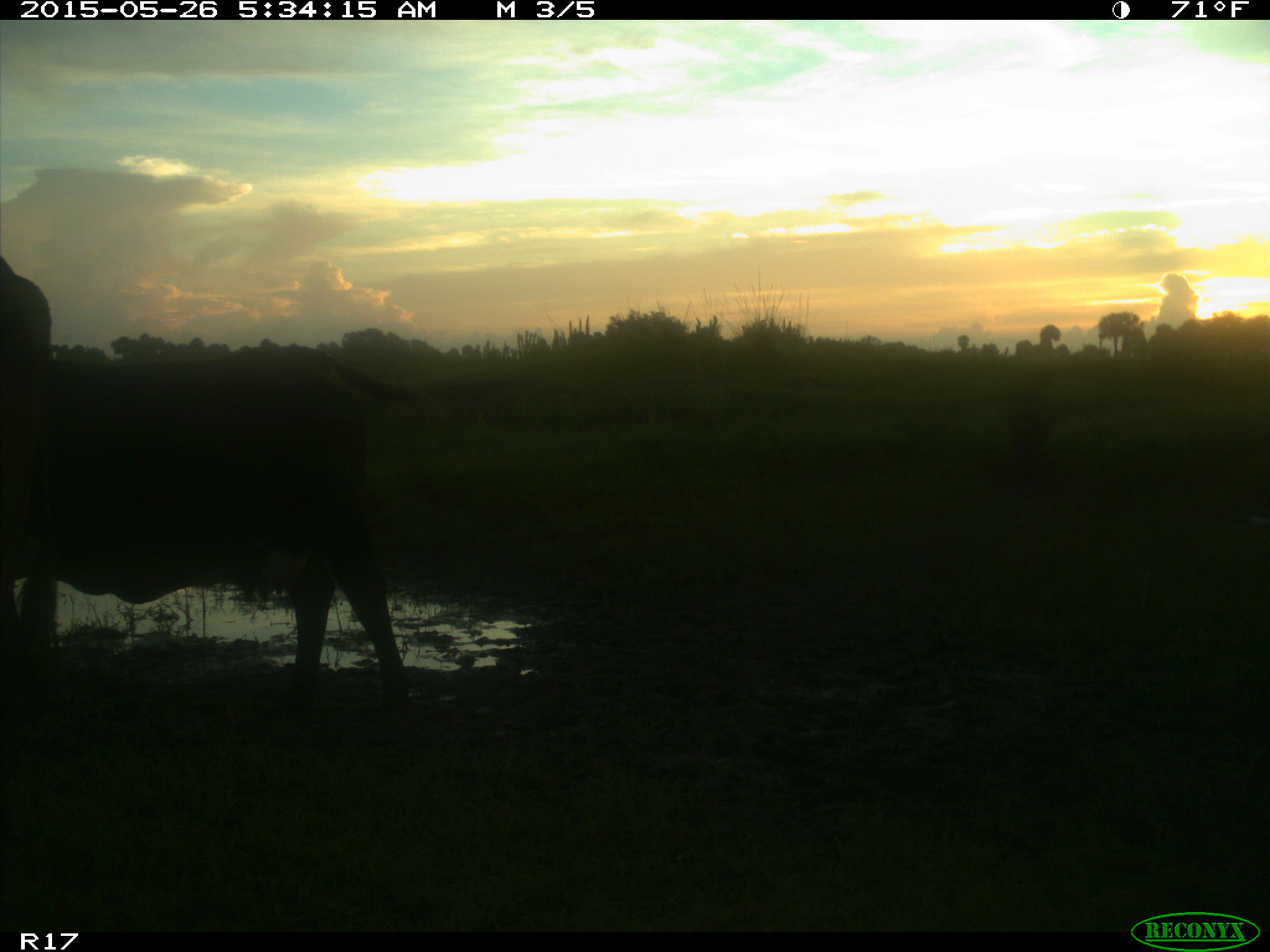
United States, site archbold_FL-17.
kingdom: Animalia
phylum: Chordata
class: Mammalia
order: Artiodactyla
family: Bovidae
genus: Bos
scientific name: Bos taurus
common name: domestic cow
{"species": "Bos taurus (domestic cow)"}